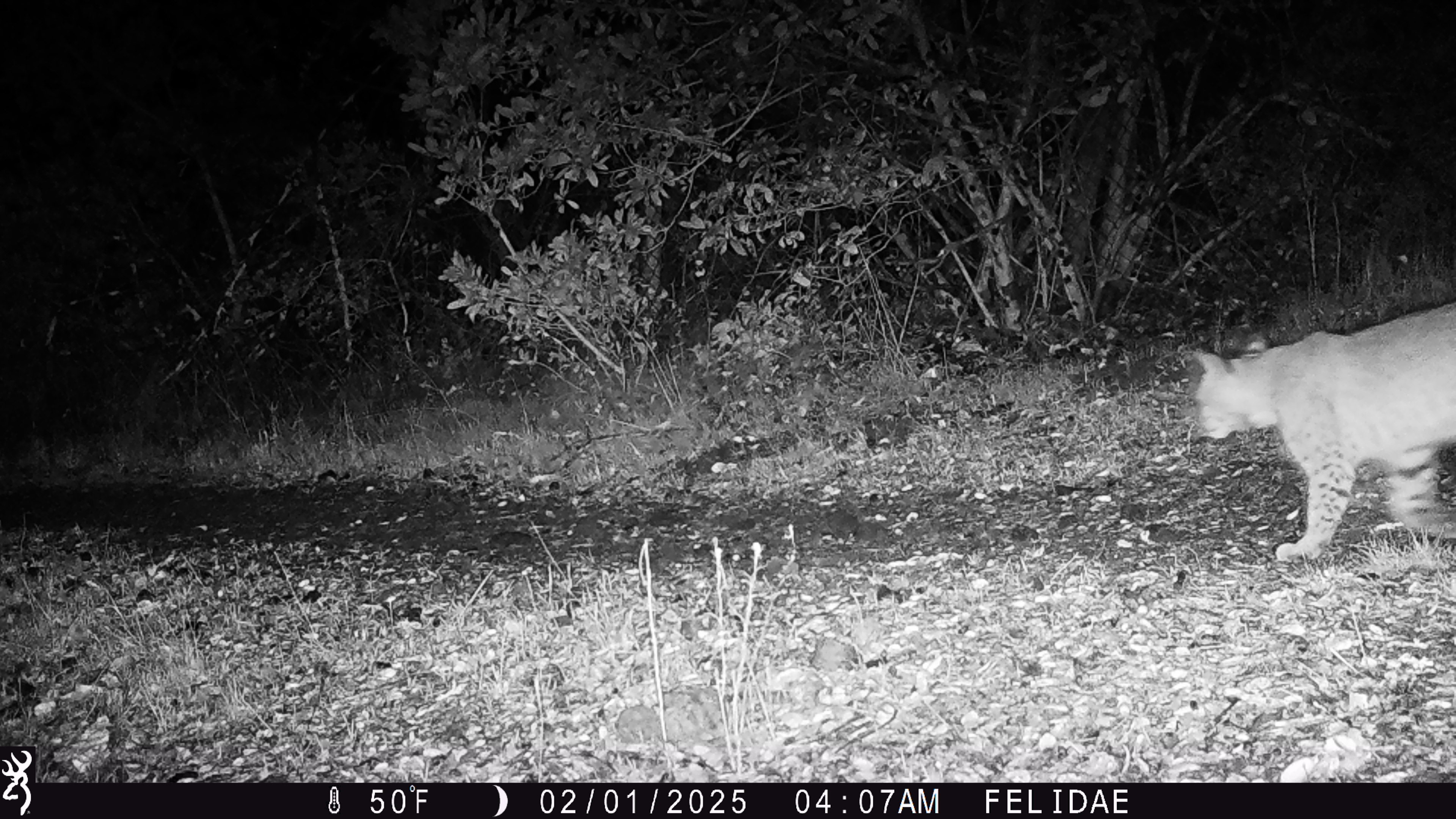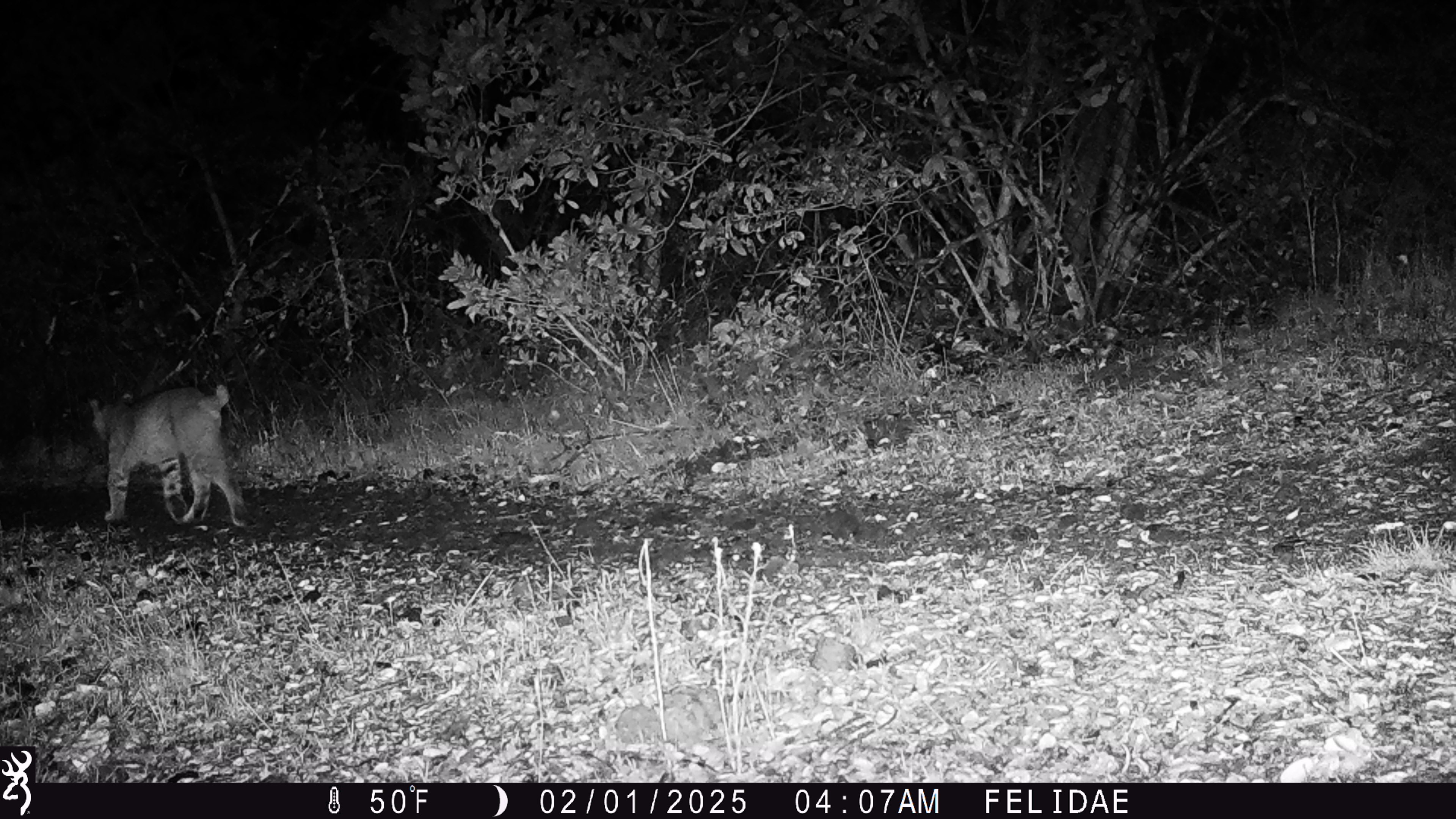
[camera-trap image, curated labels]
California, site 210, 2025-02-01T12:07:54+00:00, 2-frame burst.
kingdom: Animalia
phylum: Chordata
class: Mammalia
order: Carnivora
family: Felidae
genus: Lynx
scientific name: Lynx rufus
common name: bobcat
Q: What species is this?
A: Bobcat (Lynx rufus).